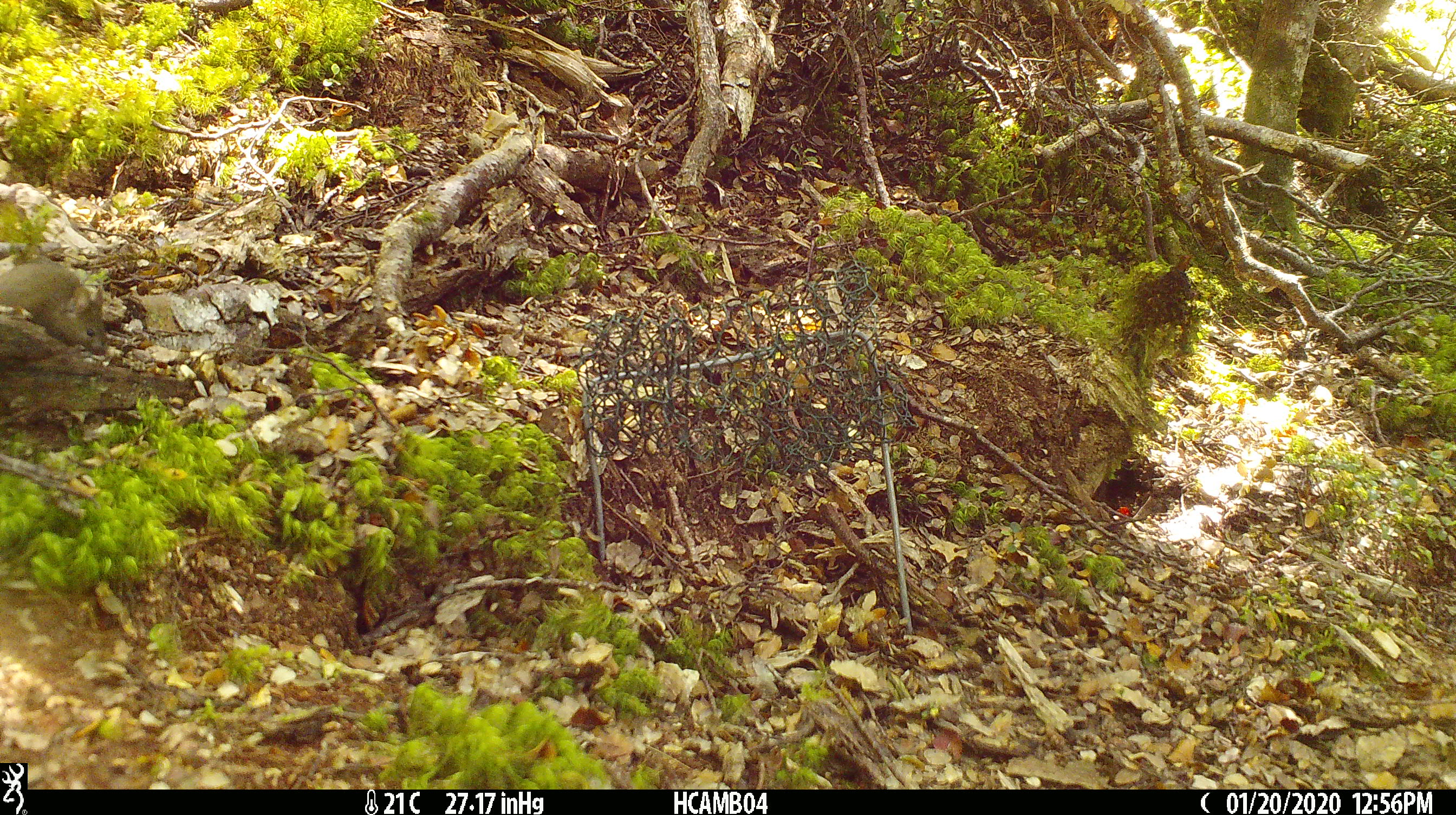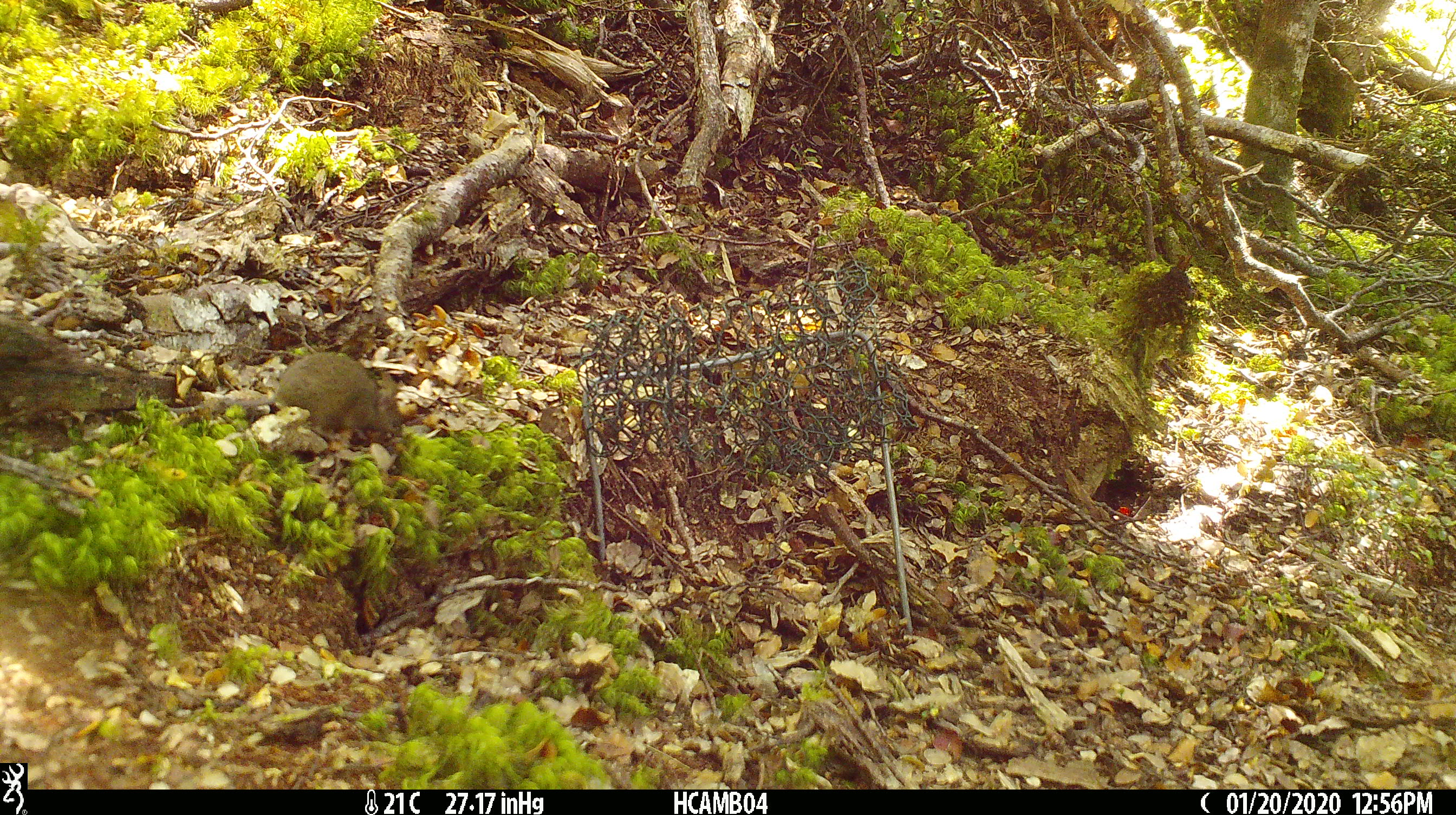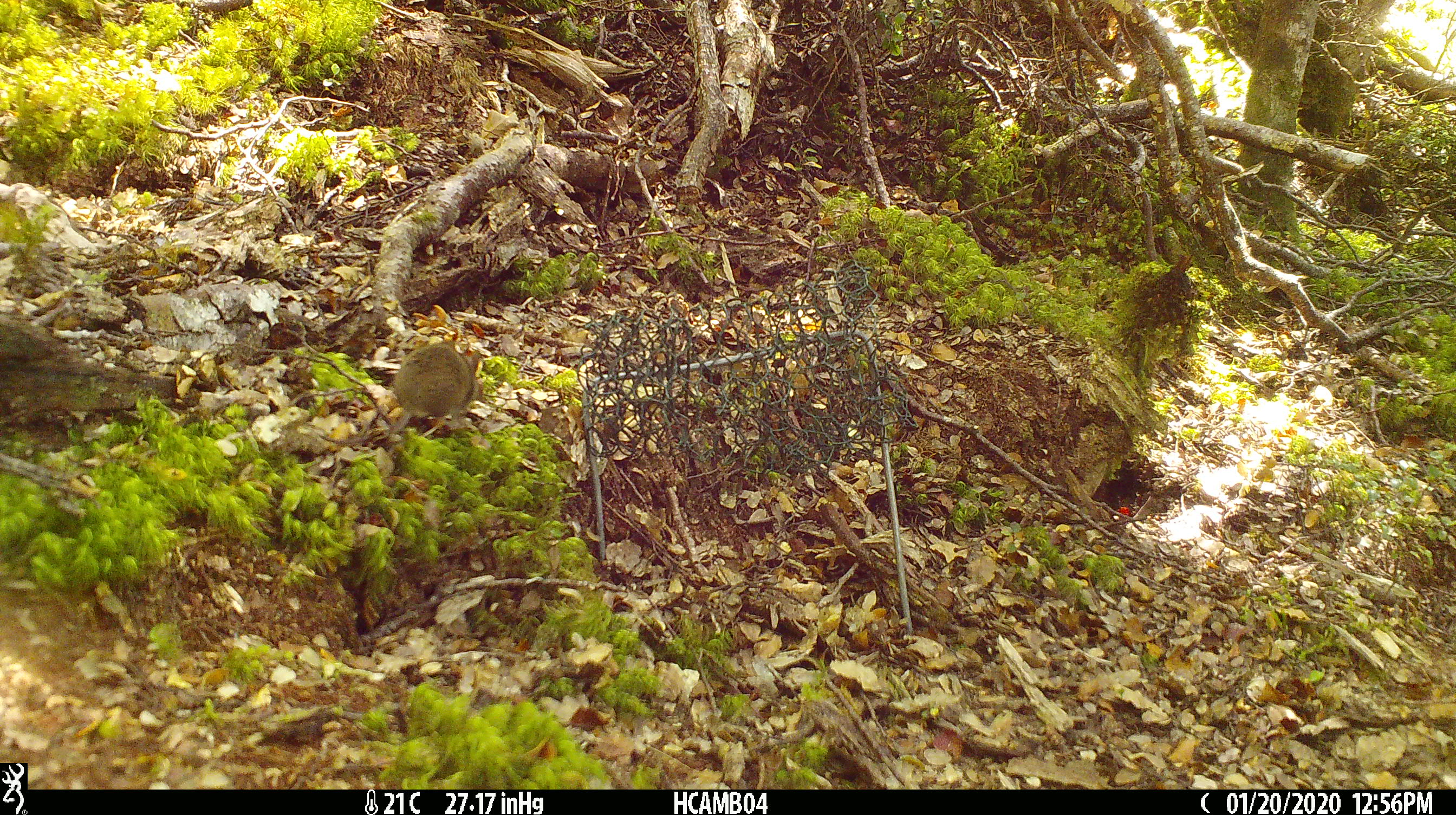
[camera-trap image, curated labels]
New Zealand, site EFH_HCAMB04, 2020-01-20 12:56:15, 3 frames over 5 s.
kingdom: Animalia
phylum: Chordata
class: Mammalia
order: Rodentia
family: Muridae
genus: Mus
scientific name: Mus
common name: mouse